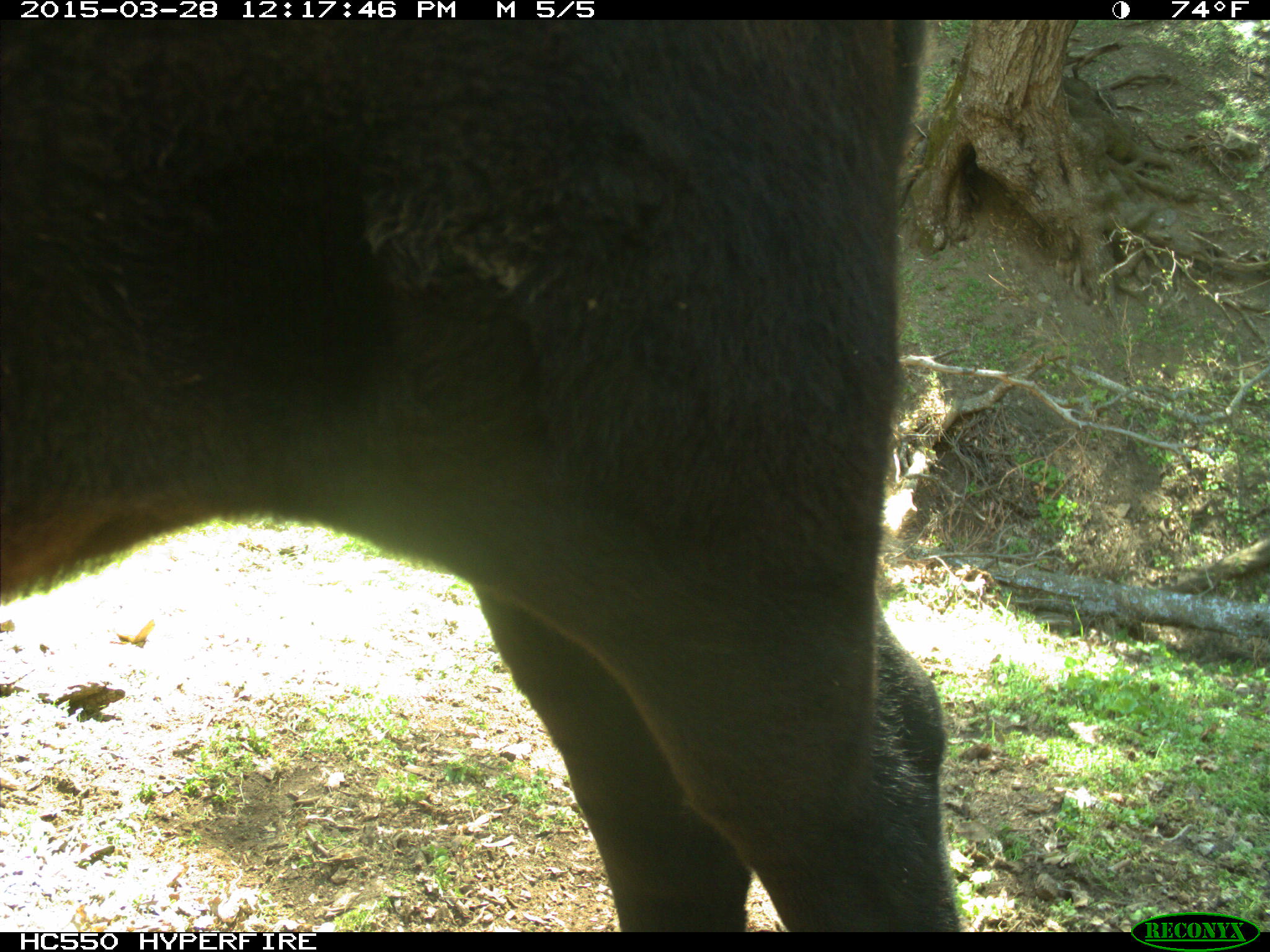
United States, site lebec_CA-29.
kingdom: Animalia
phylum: Chordata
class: Mammalia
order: Artiodactyla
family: Bovidae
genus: Bos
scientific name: Bos taurus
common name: domestic cow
Bos taurus (domestic cow).